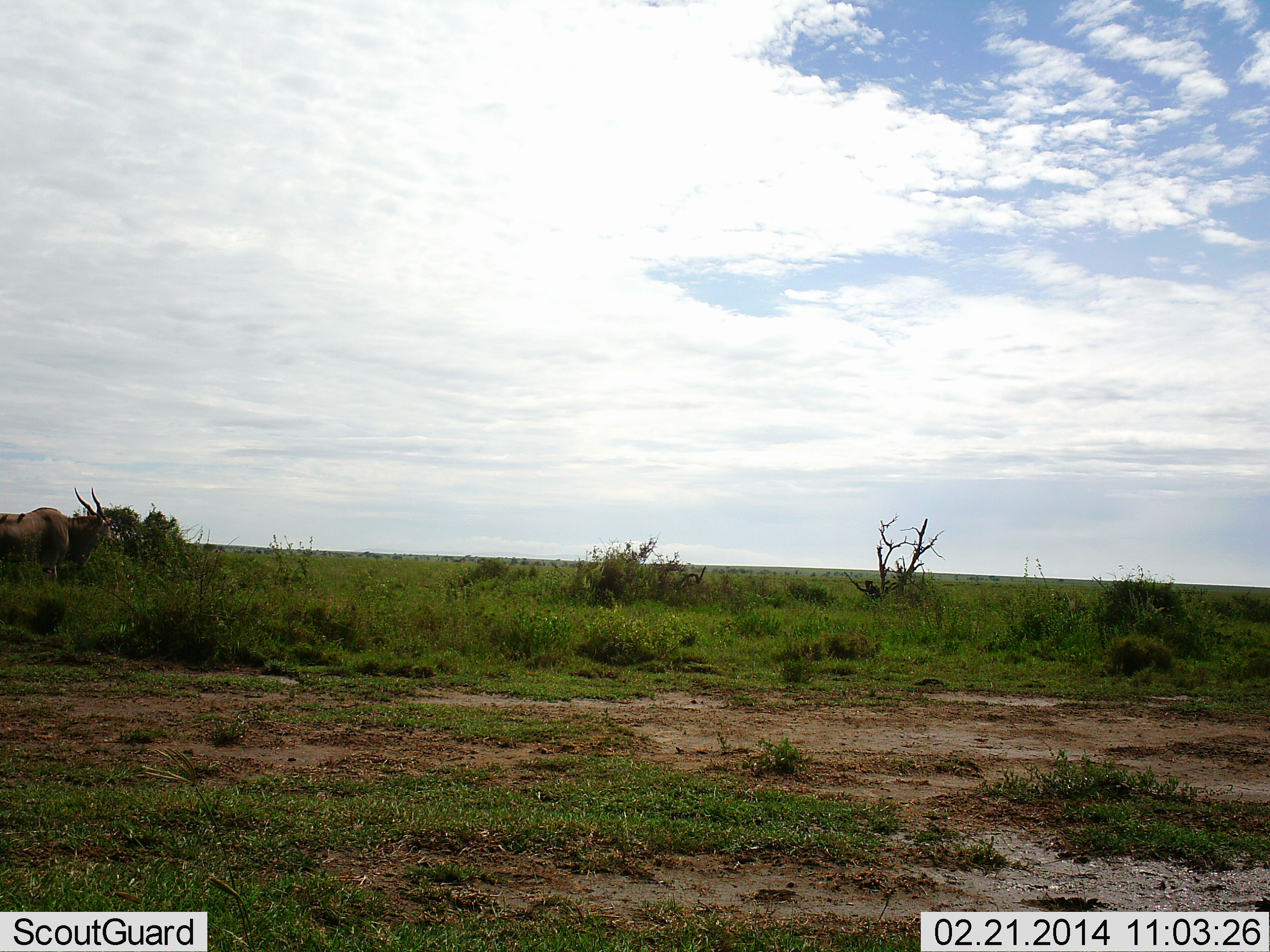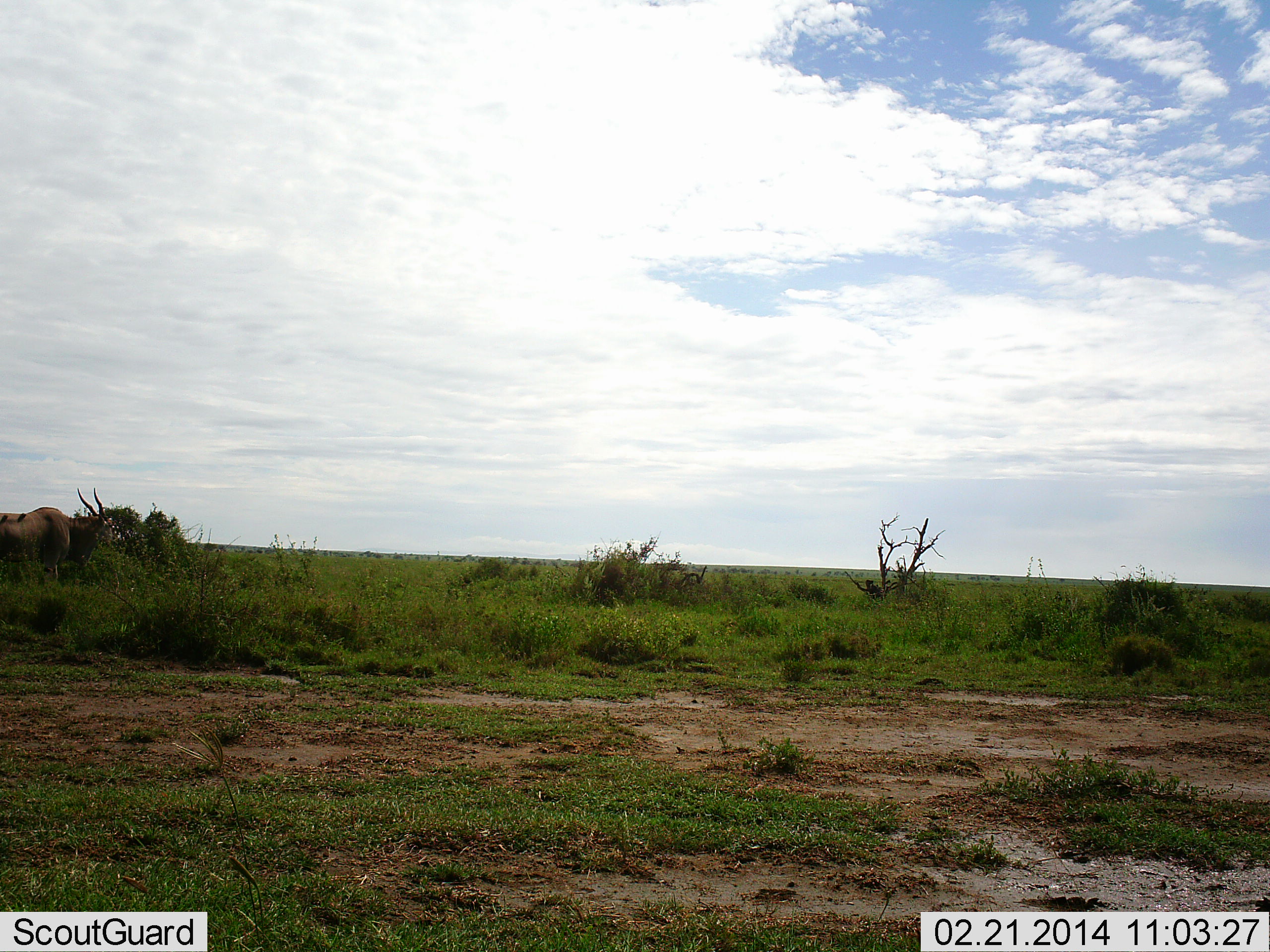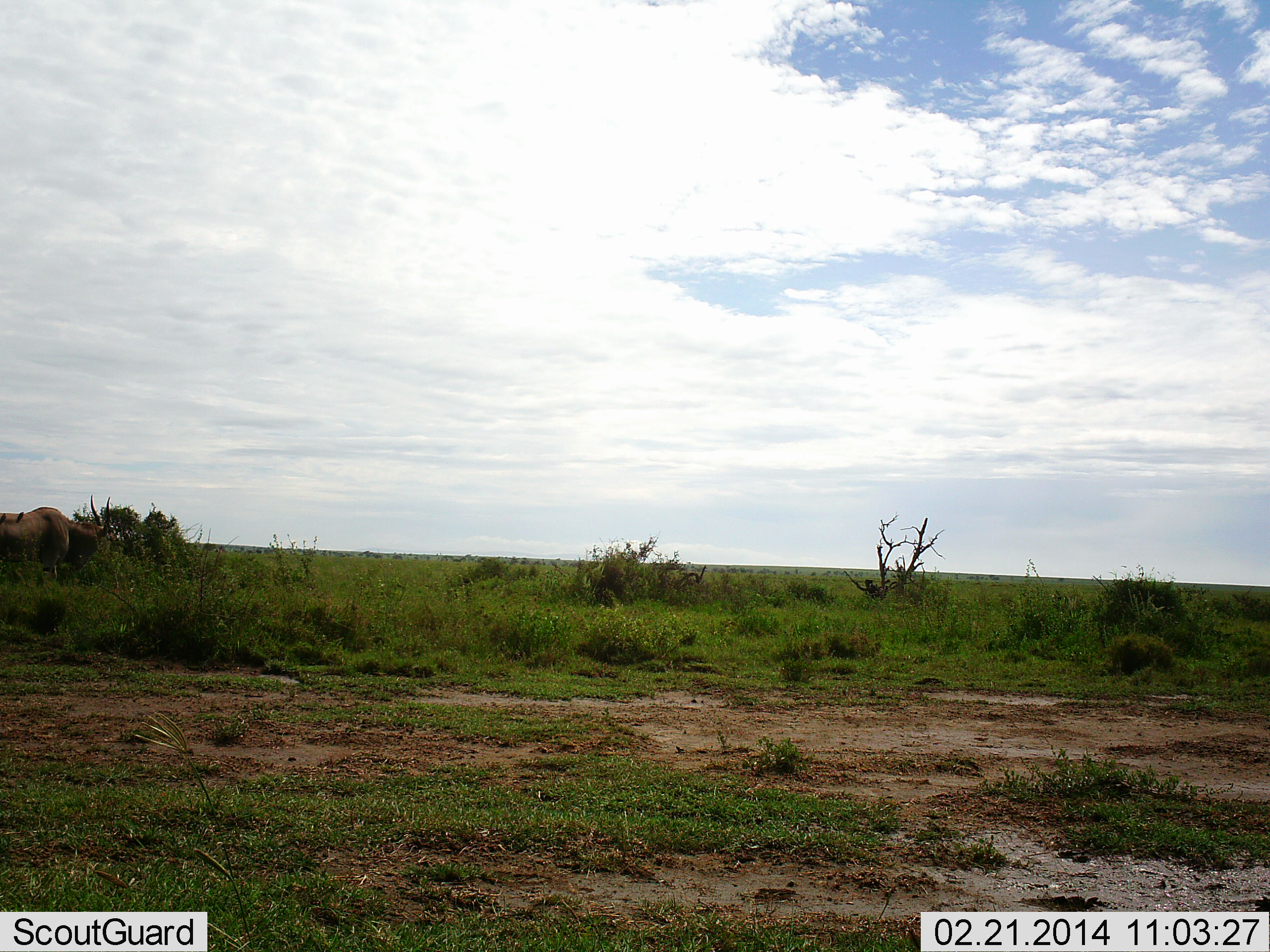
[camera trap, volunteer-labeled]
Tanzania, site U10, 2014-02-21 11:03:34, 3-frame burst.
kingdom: Animalia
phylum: Chordata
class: Mammalia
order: Artiodactyla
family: Bovidae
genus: Tragelaphus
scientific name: Tragelaphus oryx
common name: eland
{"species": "eland (Tragelaphus oryx)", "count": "1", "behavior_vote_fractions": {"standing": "55%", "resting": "0%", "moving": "0%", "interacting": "0%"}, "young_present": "0%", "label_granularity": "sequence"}